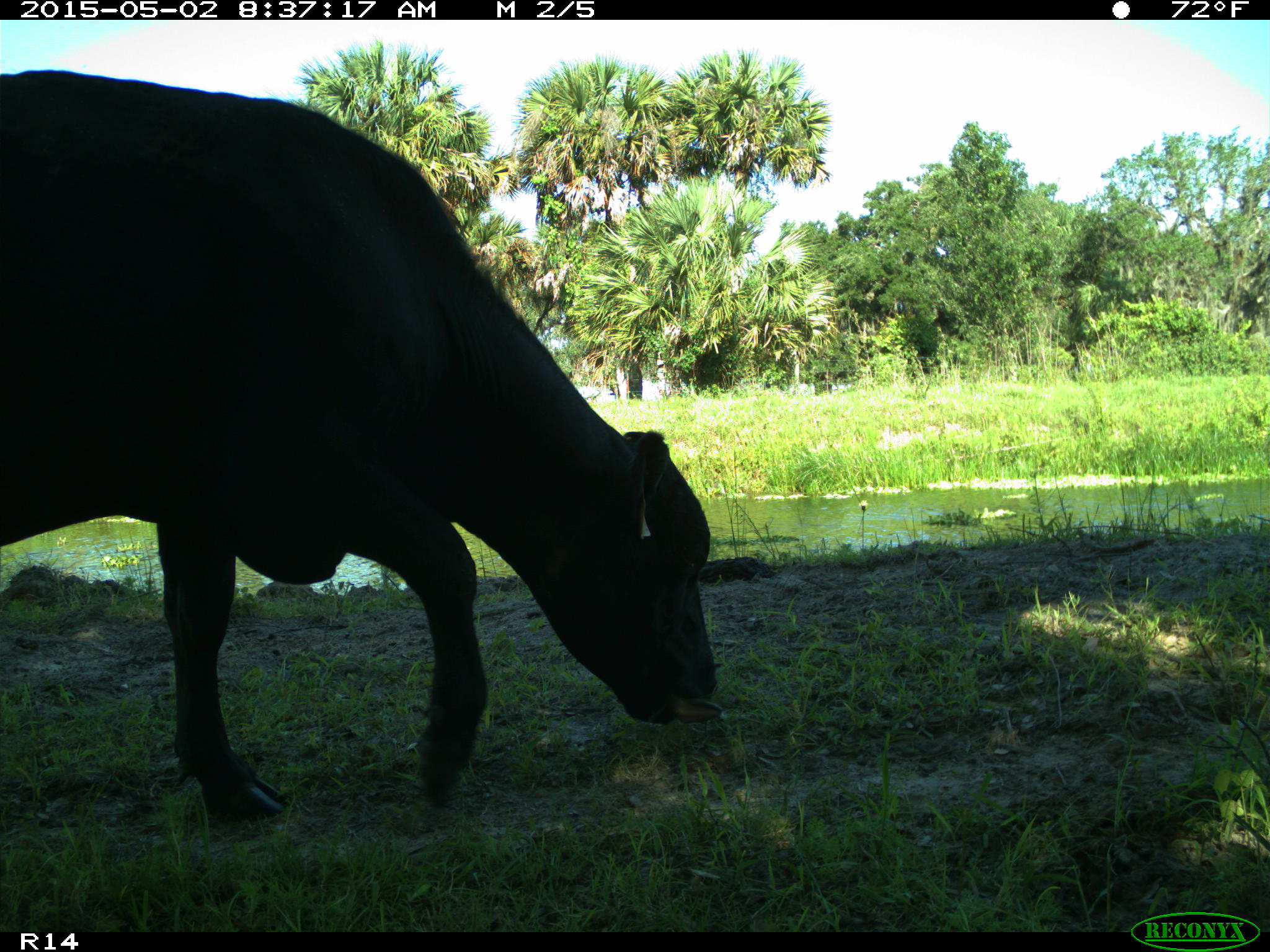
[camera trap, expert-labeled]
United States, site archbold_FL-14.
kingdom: Animalia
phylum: Chordata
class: Mammalia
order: Artiodactyla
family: Bovidae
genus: Bos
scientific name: Bos taurus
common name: domestic cow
Bos taurus (domestic cow).